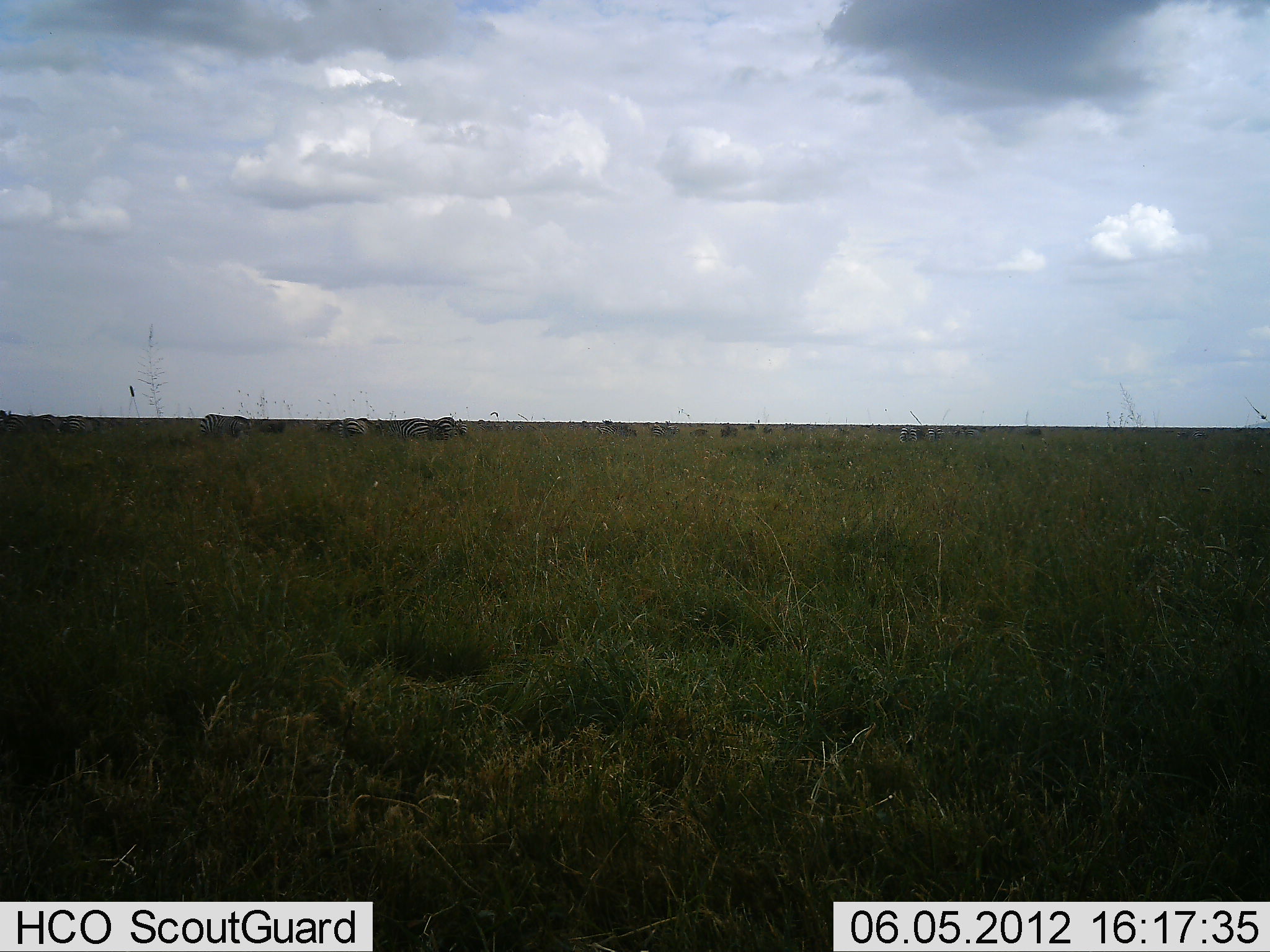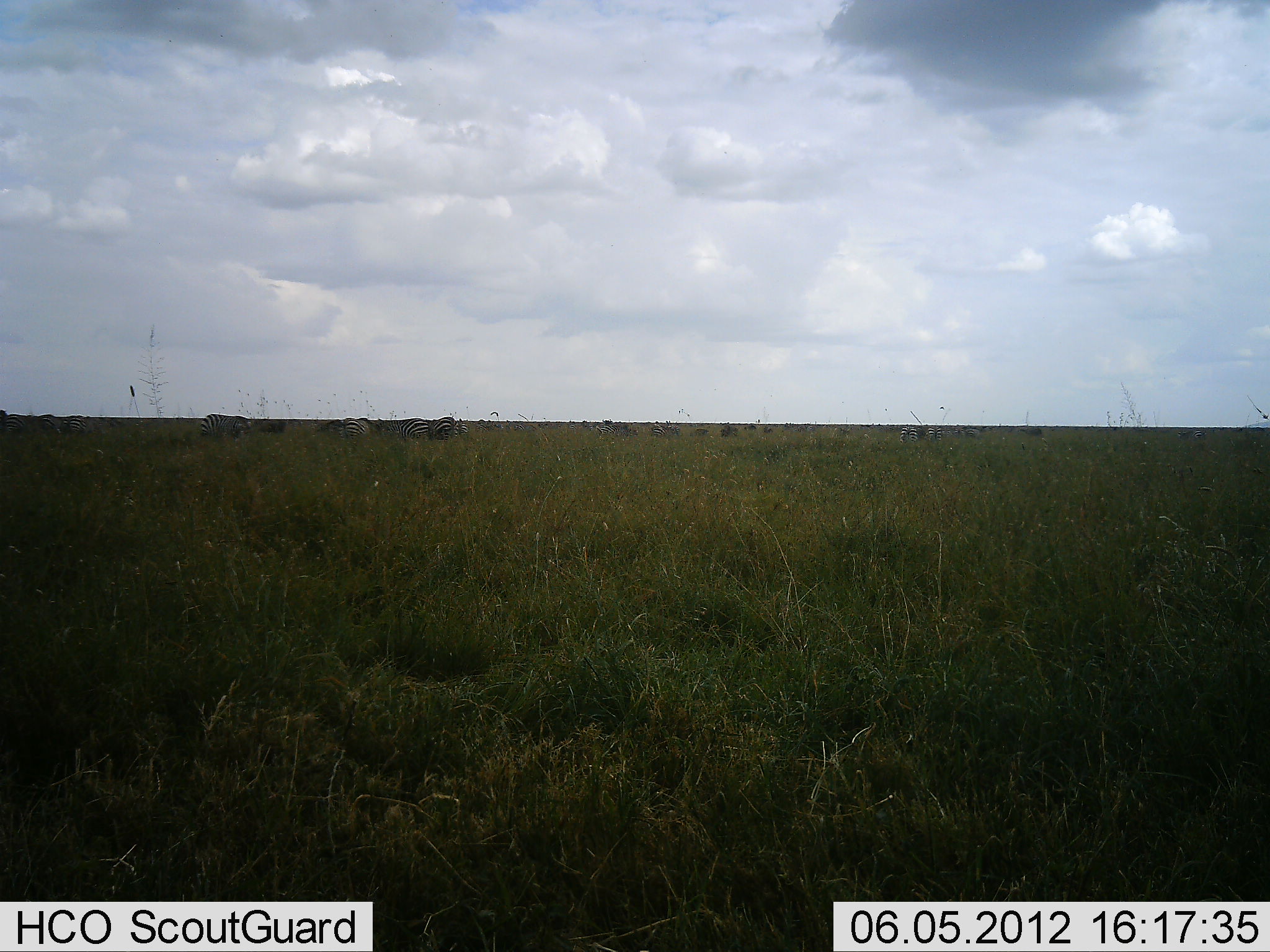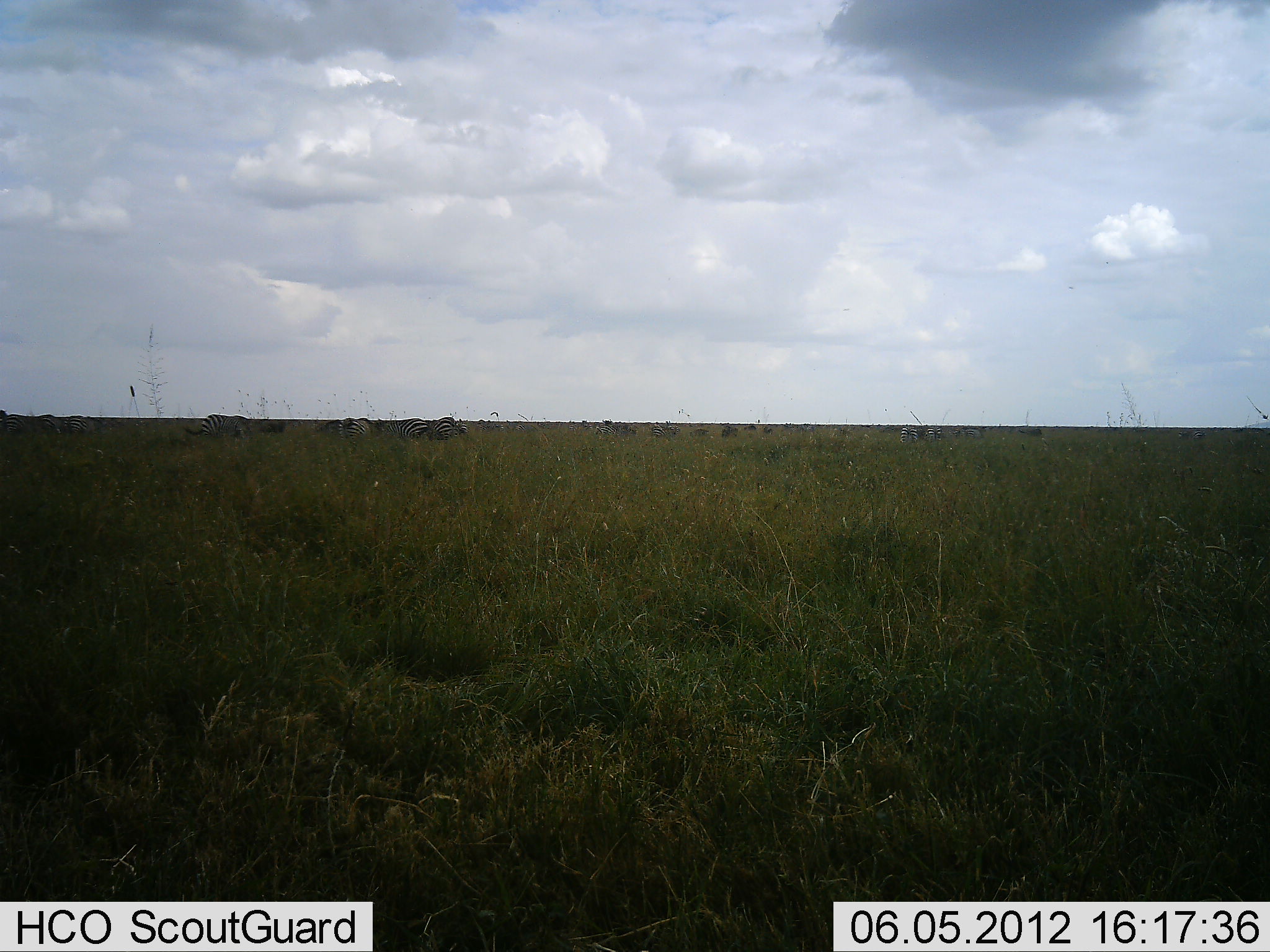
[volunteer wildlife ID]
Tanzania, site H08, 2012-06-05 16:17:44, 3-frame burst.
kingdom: Animalia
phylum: Chordata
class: Mammalia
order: Perissodactyla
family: Equidae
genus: Equus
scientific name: Equus quagga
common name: plains zebra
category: zebra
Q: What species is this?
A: Zebra (plains zebra) (Equus quagga).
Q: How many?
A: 11-50.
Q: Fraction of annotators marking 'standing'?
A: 60%.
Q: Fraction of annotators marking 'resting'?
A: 10%.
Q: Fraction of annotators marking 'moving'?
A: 0%.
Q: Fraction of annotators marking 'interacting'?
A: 0%.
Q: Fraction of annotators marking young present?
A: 0%.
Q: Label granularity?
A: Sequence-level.